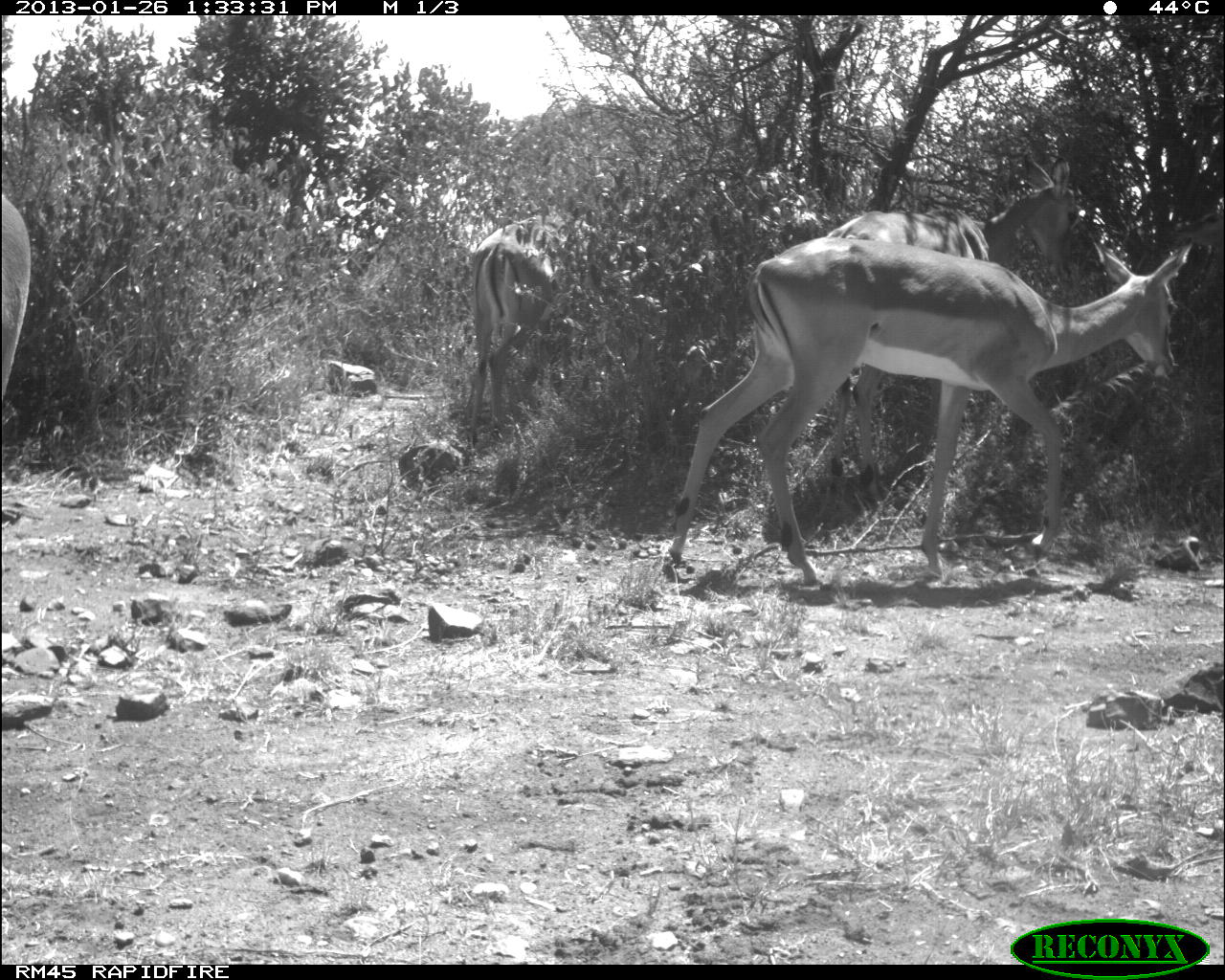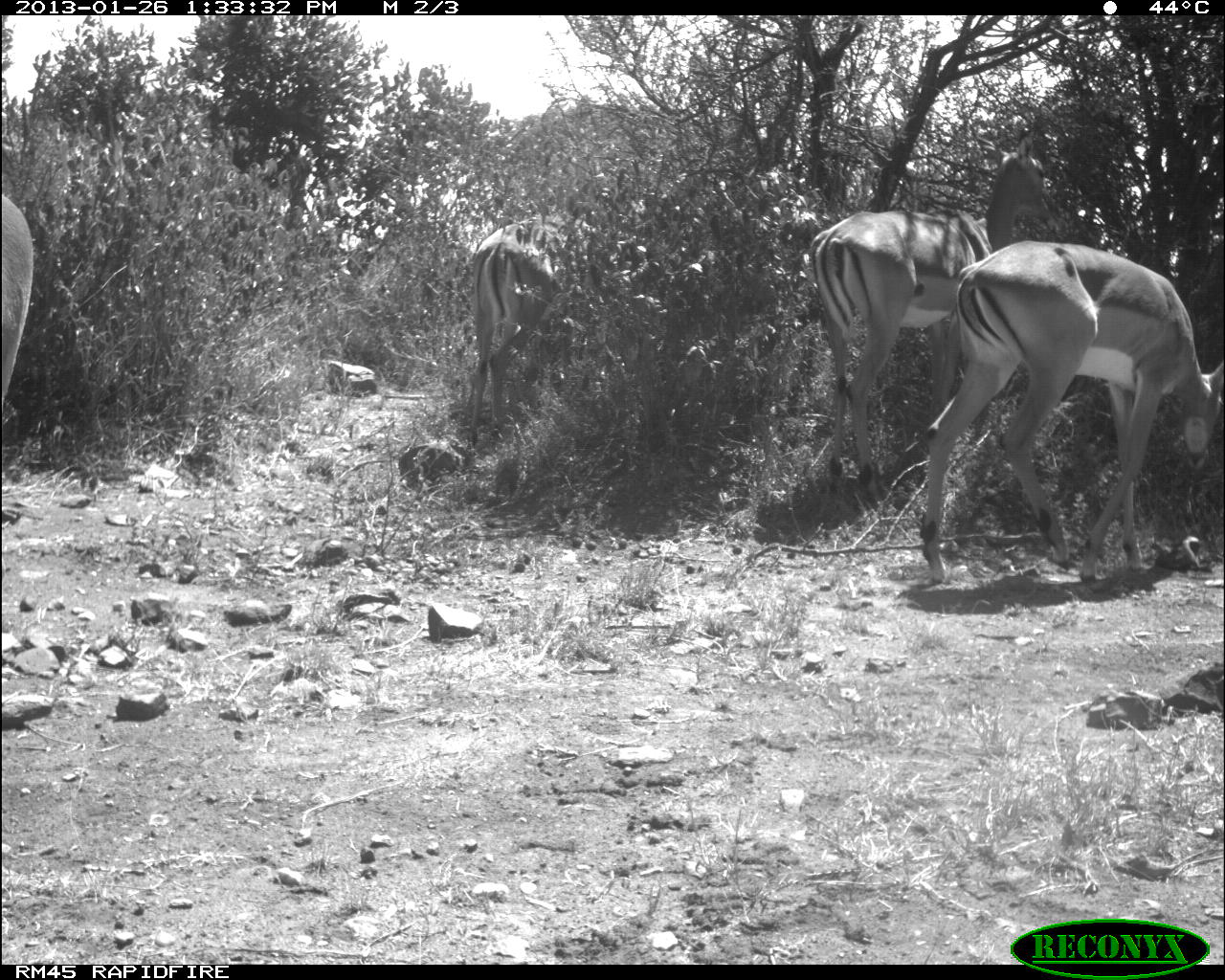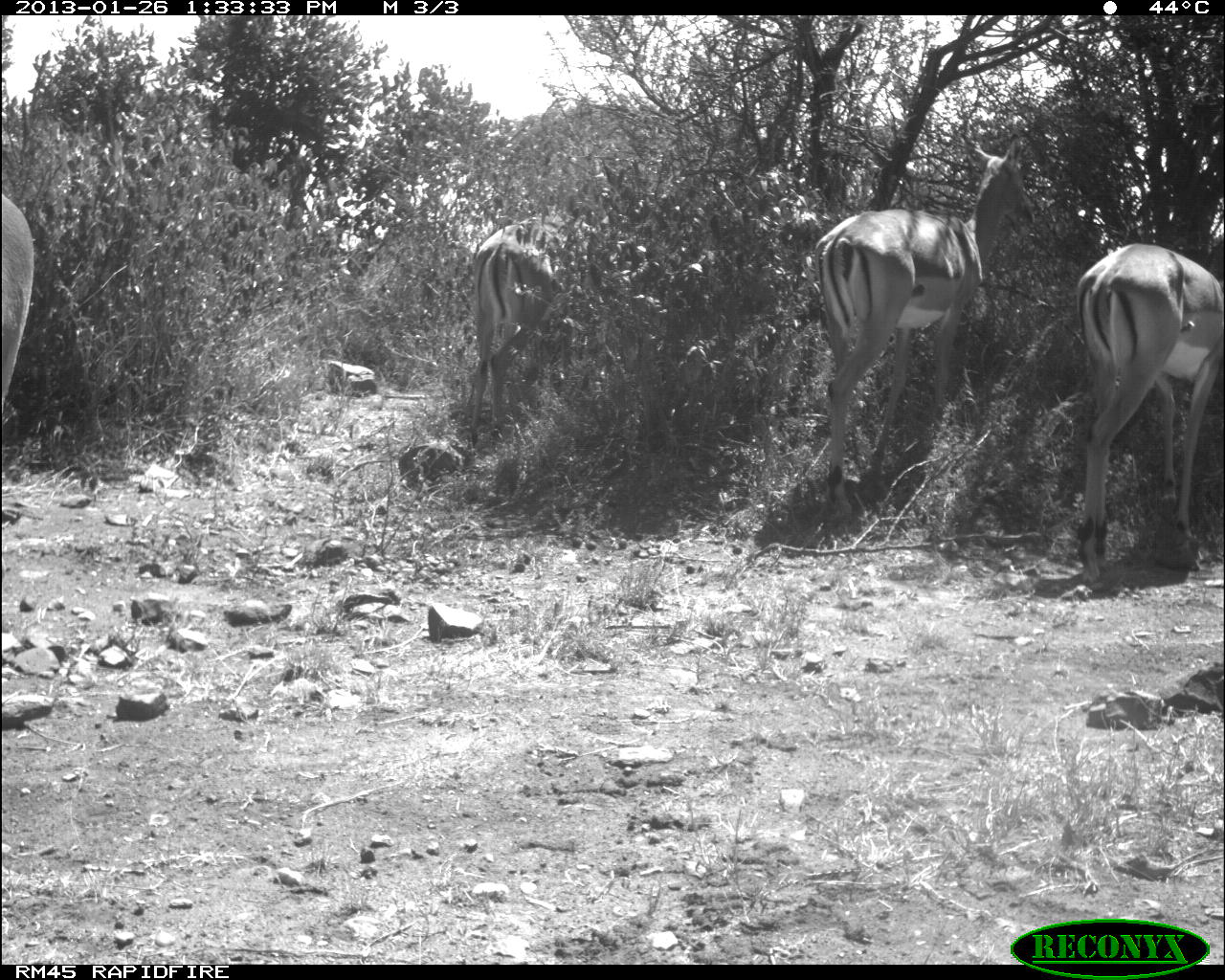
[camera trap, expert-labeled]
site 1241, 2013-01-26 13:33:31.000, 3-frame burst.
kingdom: Animalia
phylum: Chordata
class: Mammalia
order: Artiodactyla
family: Bovidae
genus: Aepyceros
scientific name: Aepyceros melampus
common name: impala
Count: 4.